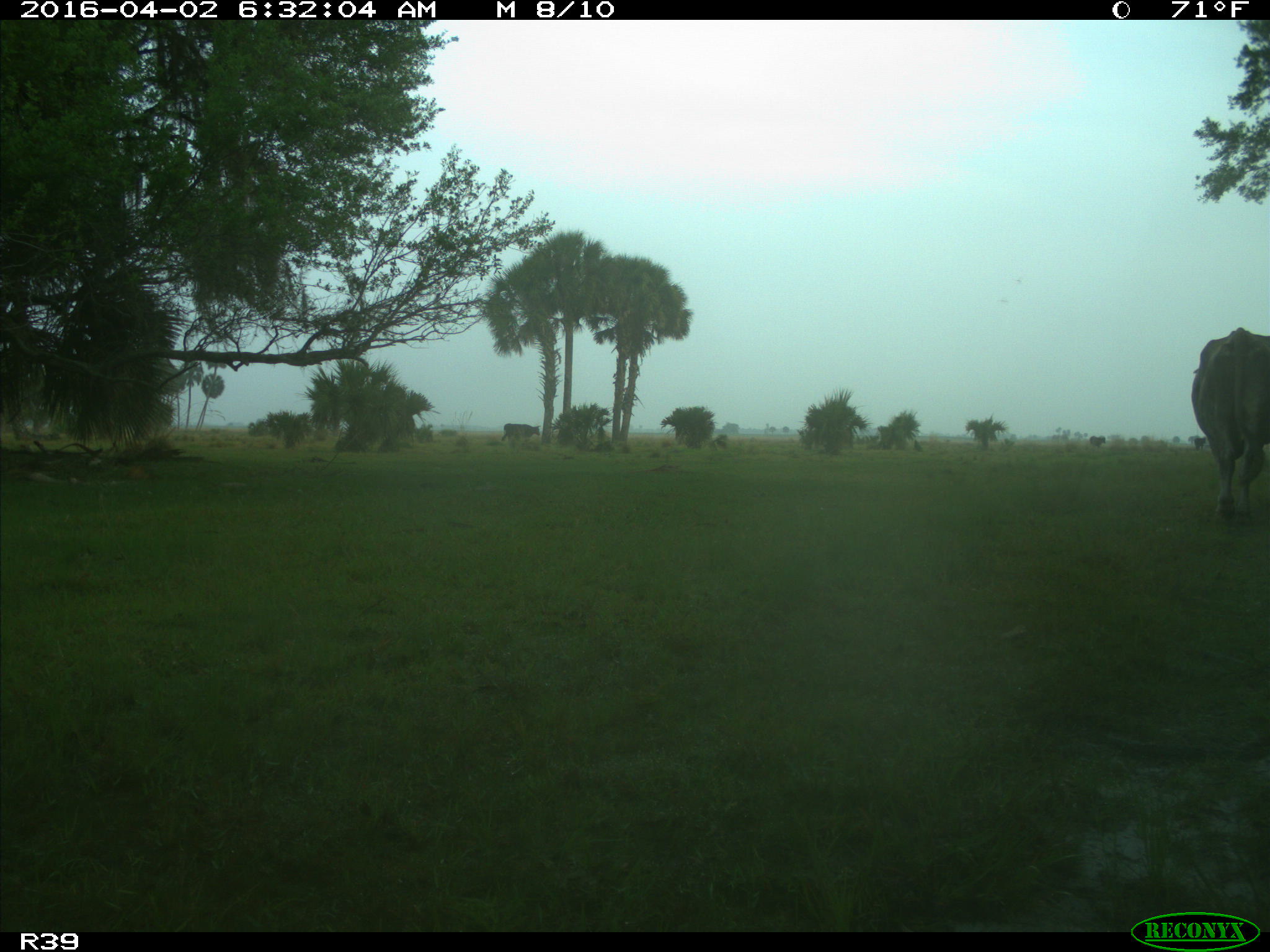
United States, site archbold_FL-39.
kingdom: Animalia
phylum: Chordata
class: Mammalia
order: Artiodactyla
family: Bovidae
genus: Bos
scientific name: Bos taurus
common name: domestic cow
Bos taurus (domestic cow).